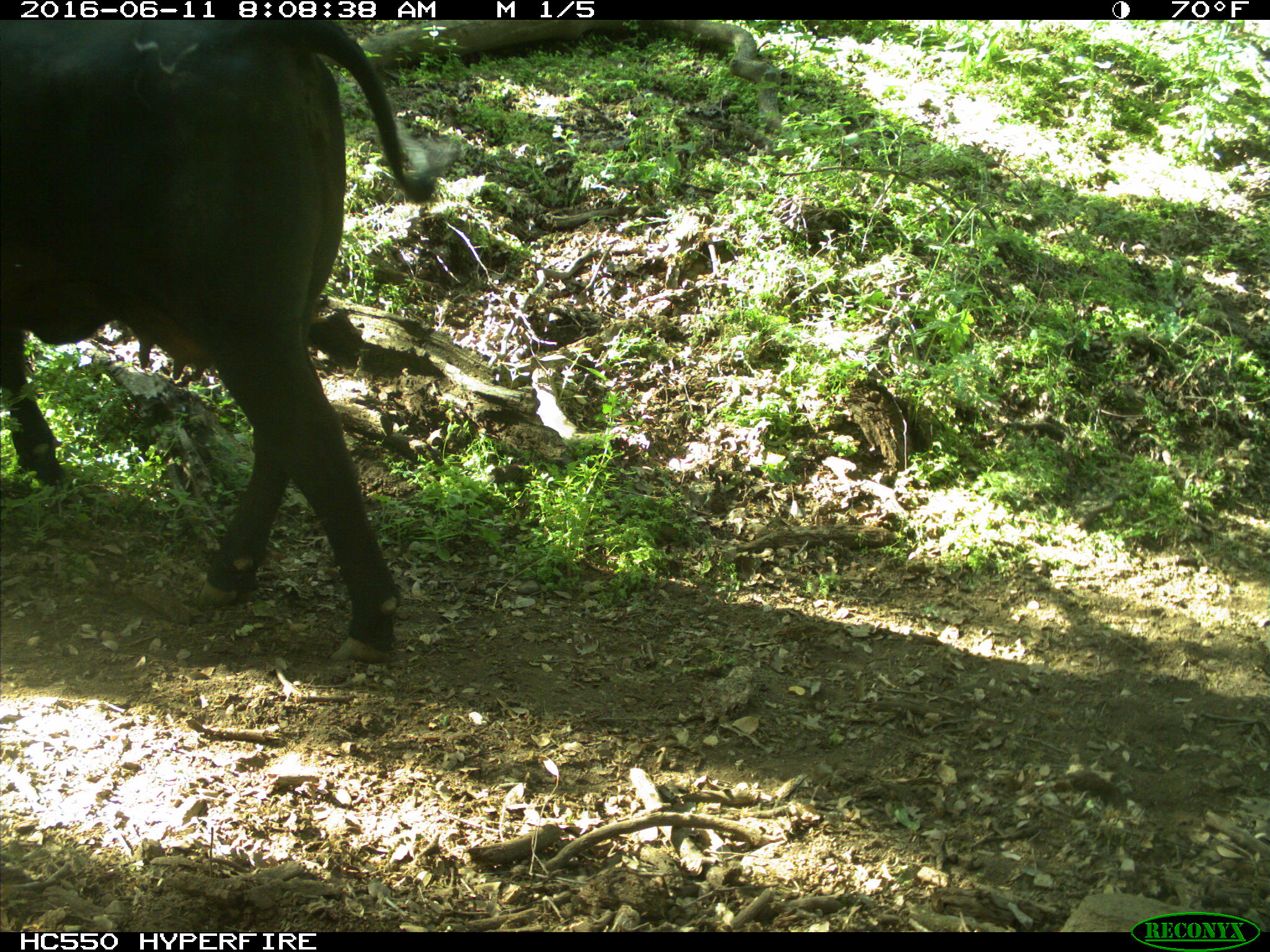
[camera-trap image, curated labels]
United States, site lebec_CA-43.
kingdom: Animalia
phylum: Chordata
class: Mammalia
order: Artiodactyla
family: Bovidae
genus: Bos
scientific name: Bos taurus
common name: domestic cow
Bos taurus (domestic cow).